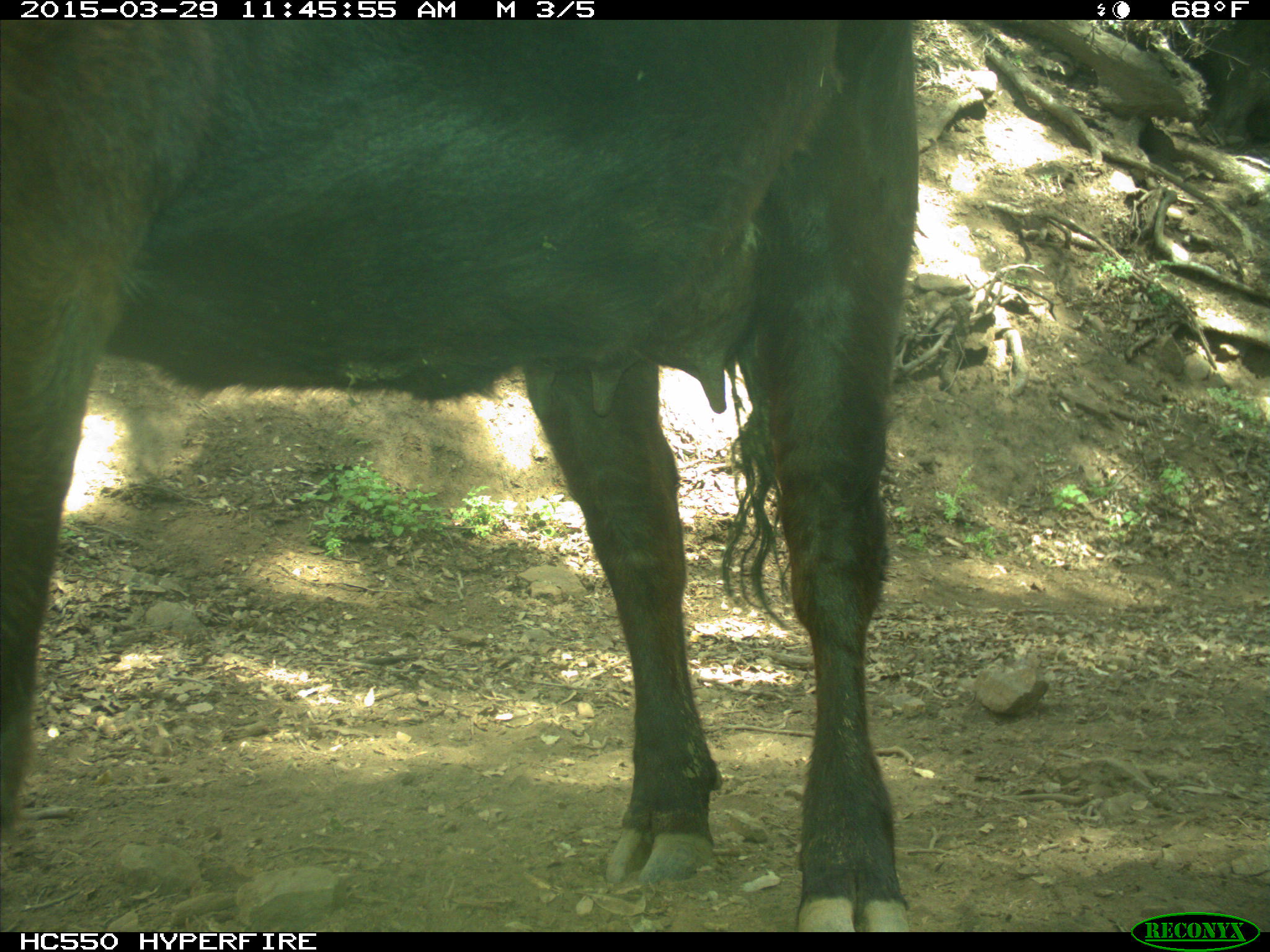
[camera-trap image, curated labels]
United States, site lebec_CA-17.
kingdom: Animalia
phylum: Chordata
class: Mammalia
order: Artiodactyla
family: Bovidae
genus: Bos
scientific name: Bos taurus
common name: domestic cow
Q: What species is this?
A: Bos taurus (domestic cow).